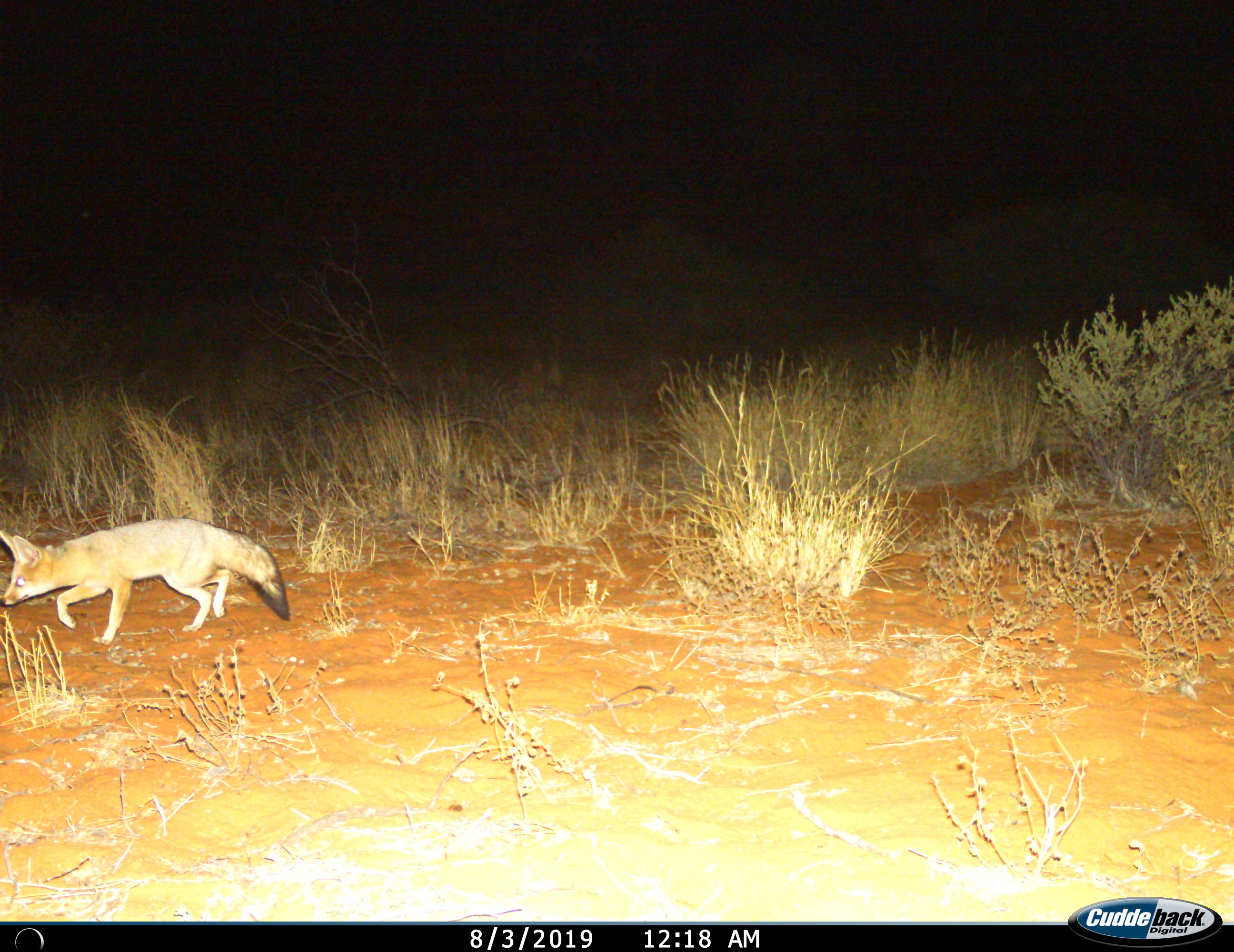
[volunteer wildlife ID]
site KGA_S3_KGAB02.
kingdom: Animalia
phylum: Chordata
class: Mammalia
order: Carnivora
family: Canidae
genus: Vulpes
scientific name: Vulpes chama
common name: cape fox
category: foxcape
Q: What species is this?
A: Foxcape (cape fox) (Vulpes chama).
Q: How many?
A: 1.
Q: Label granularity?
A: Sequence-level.